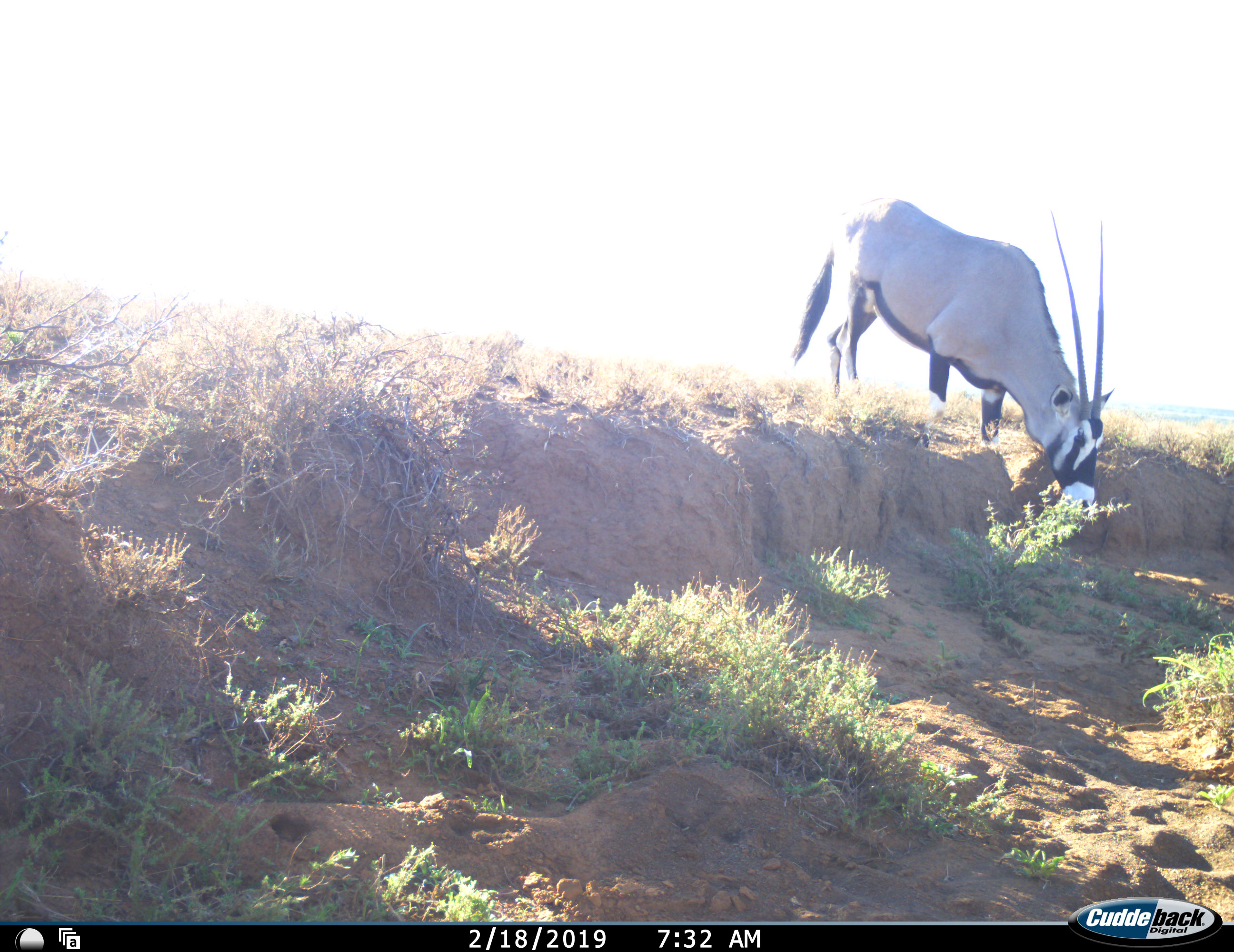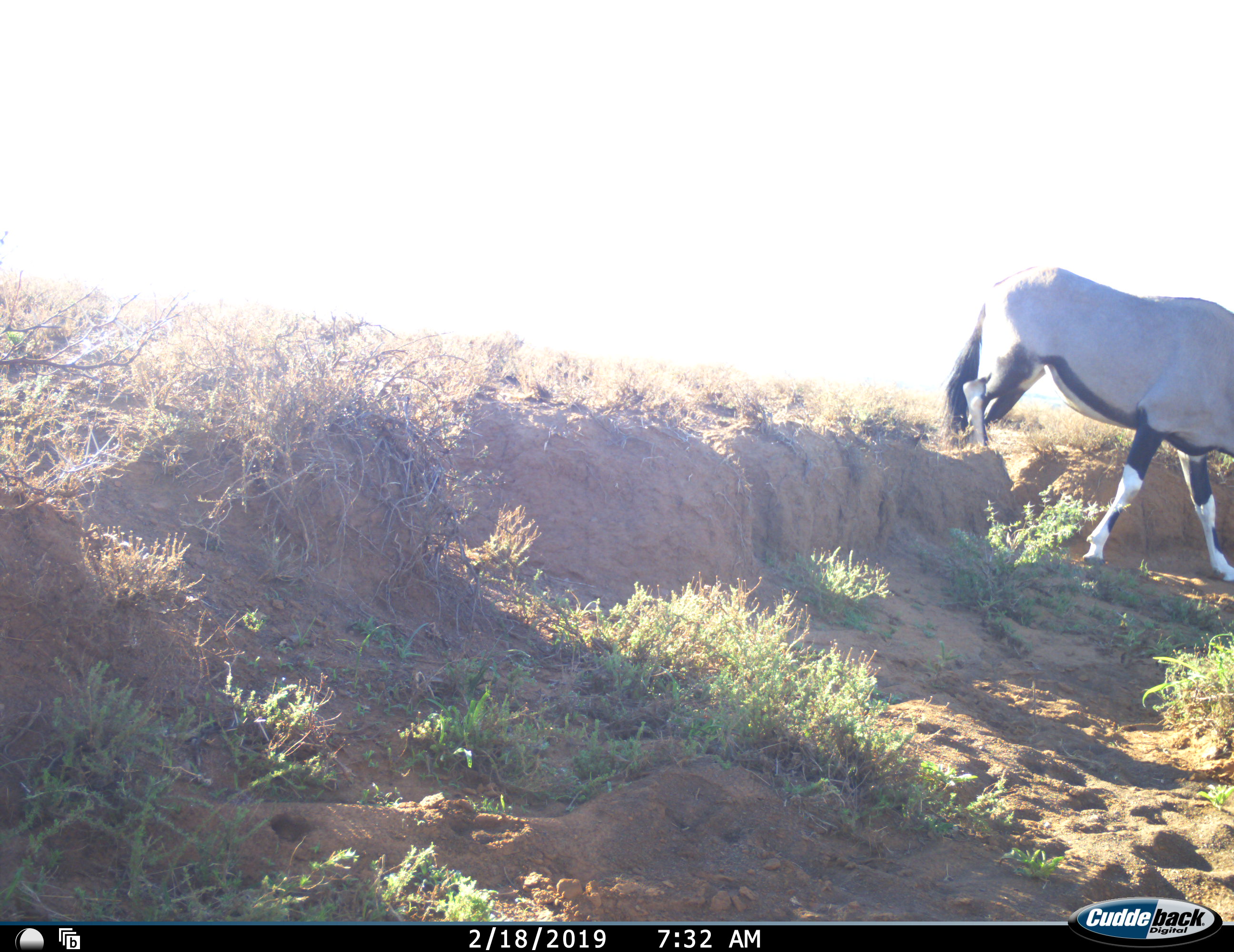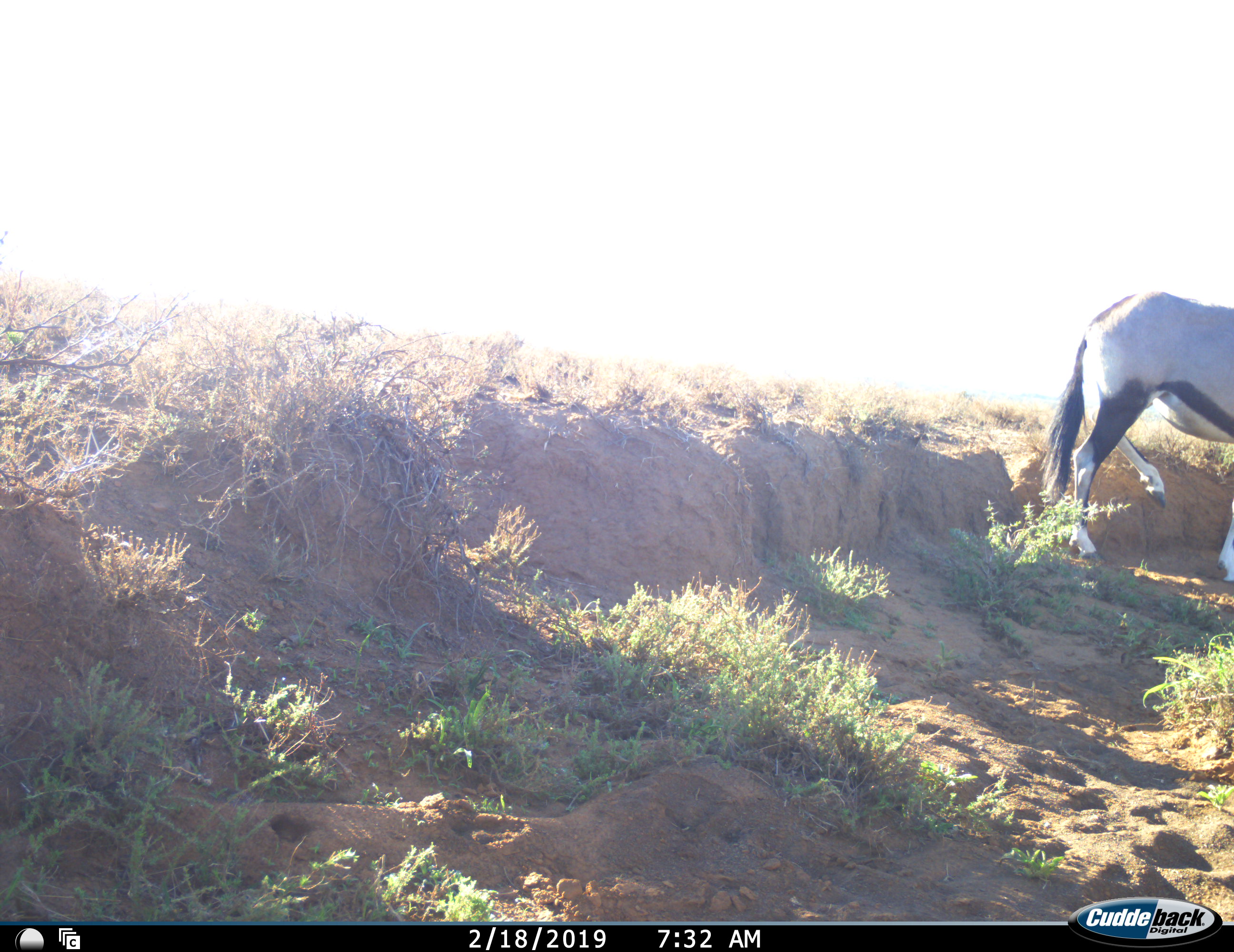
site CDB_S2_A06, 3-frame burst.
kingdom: Animalia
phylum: Chordata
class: Mammalia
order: Artiodactyla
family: Bovidae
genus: Oryx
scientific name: Oryx gazella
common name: gemsbok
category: oryx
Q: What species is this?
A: Oryx (gemsbok) (Oryx gazella).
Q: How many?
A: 1.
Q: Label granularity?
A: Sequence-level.